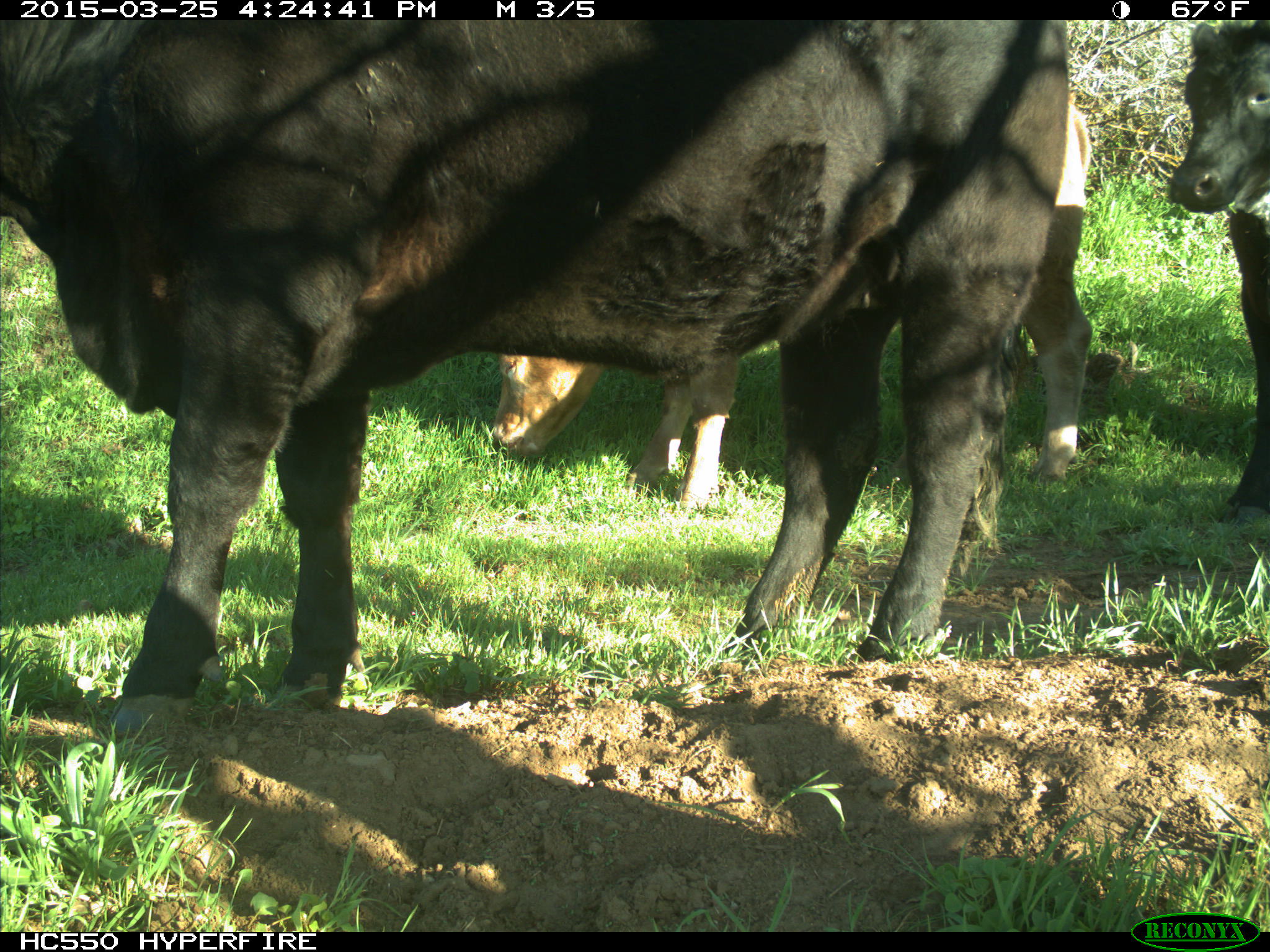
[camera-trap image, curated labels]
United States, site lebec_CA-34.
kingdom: Animalia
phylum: Chordata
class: Mammalia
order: Artiodactyla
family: Bovidae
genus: Bos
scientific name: Bos taurus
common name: domestic cow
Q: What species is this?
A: Bos taurus (domestic cow).